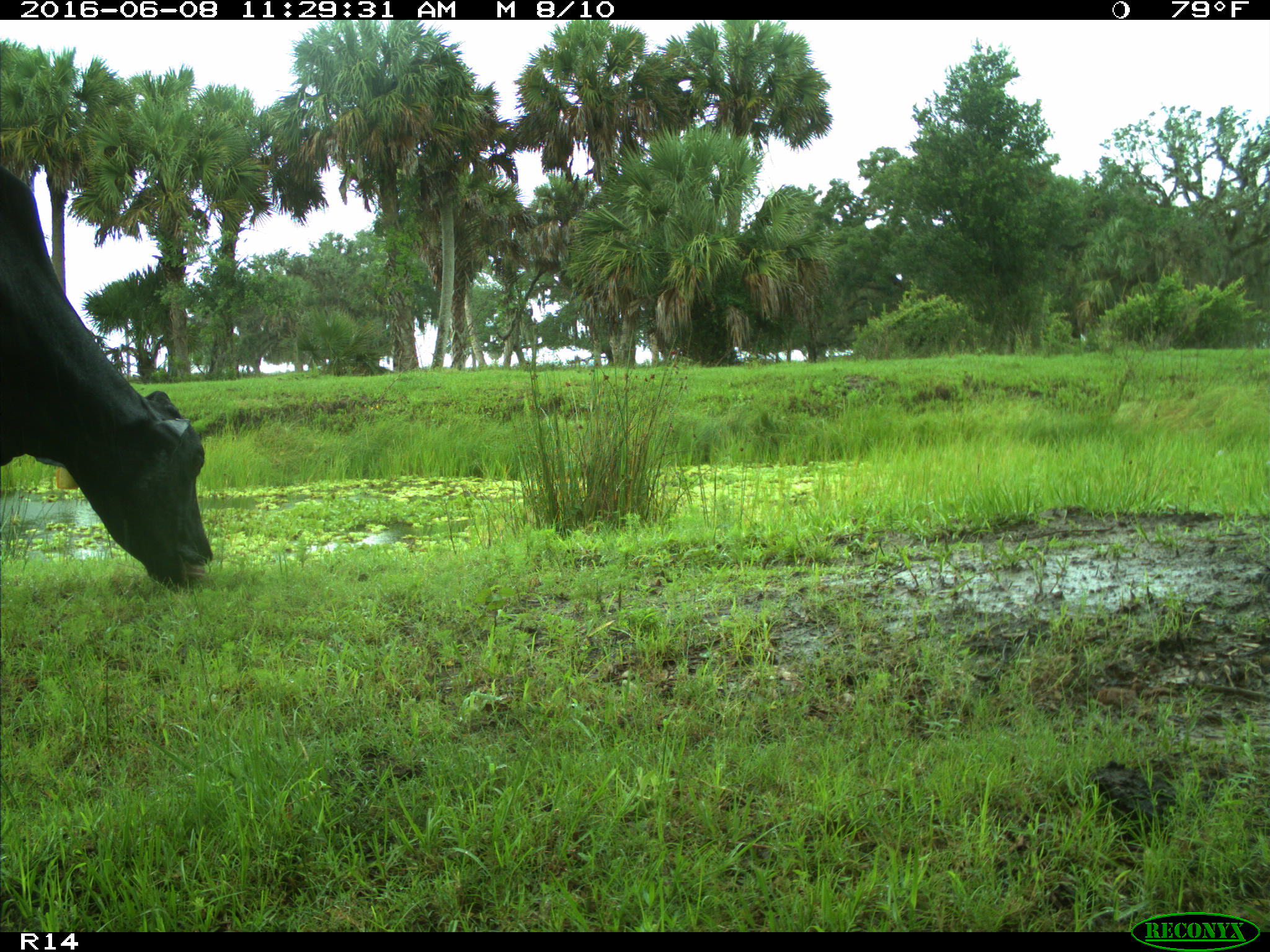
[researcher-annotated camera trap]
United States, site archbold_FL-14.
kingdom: Animalia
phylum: Chordata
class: Mammalia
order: Artiodactyla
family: Bovidae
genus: Bos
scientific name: Bos taurus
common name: domestic cow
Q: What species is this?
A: Bos taurus (domestic cow).